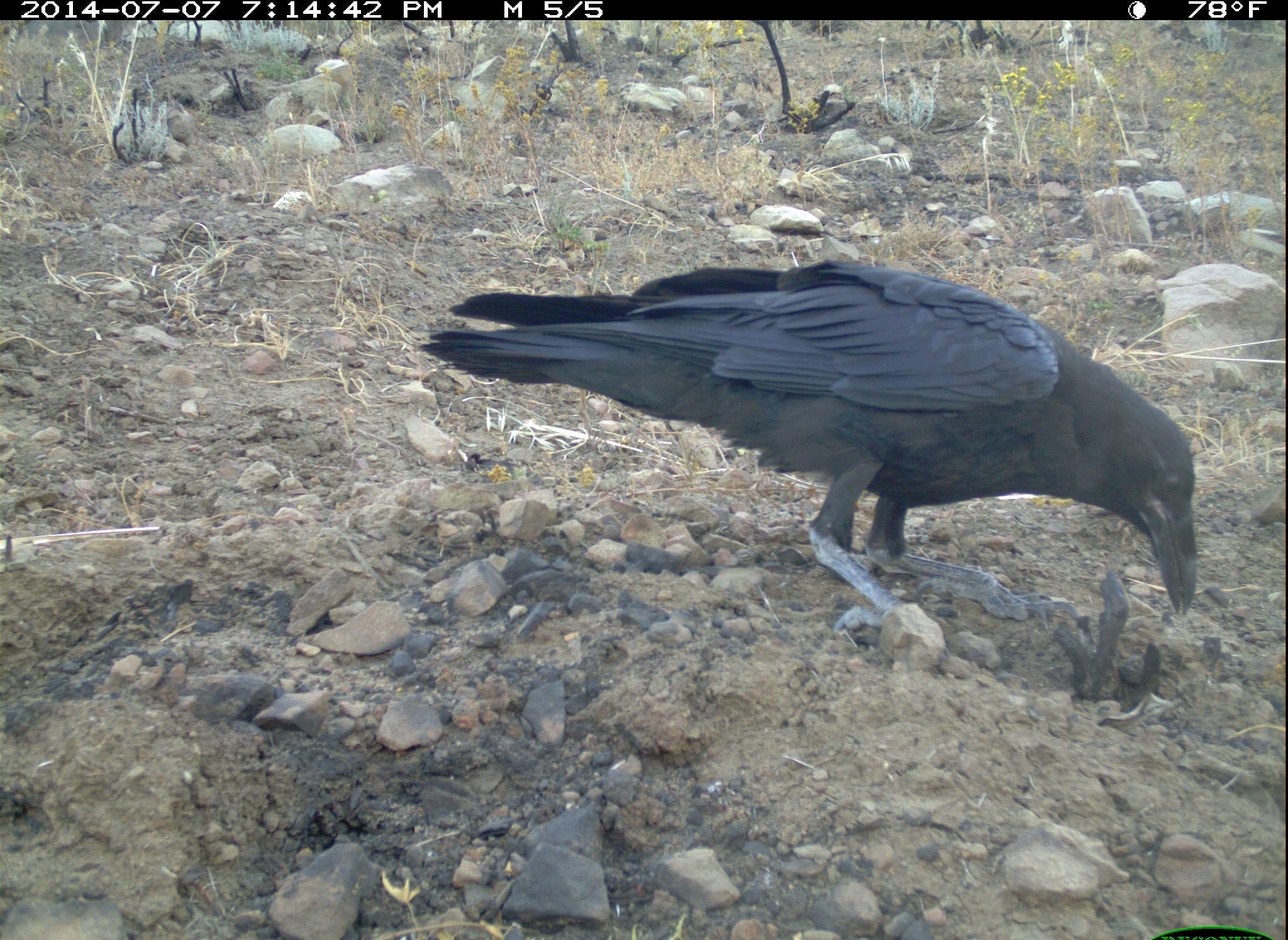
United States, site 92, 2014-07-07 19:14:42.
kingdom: Animalia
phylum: Chordata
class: Aves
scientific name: Aves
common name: bird